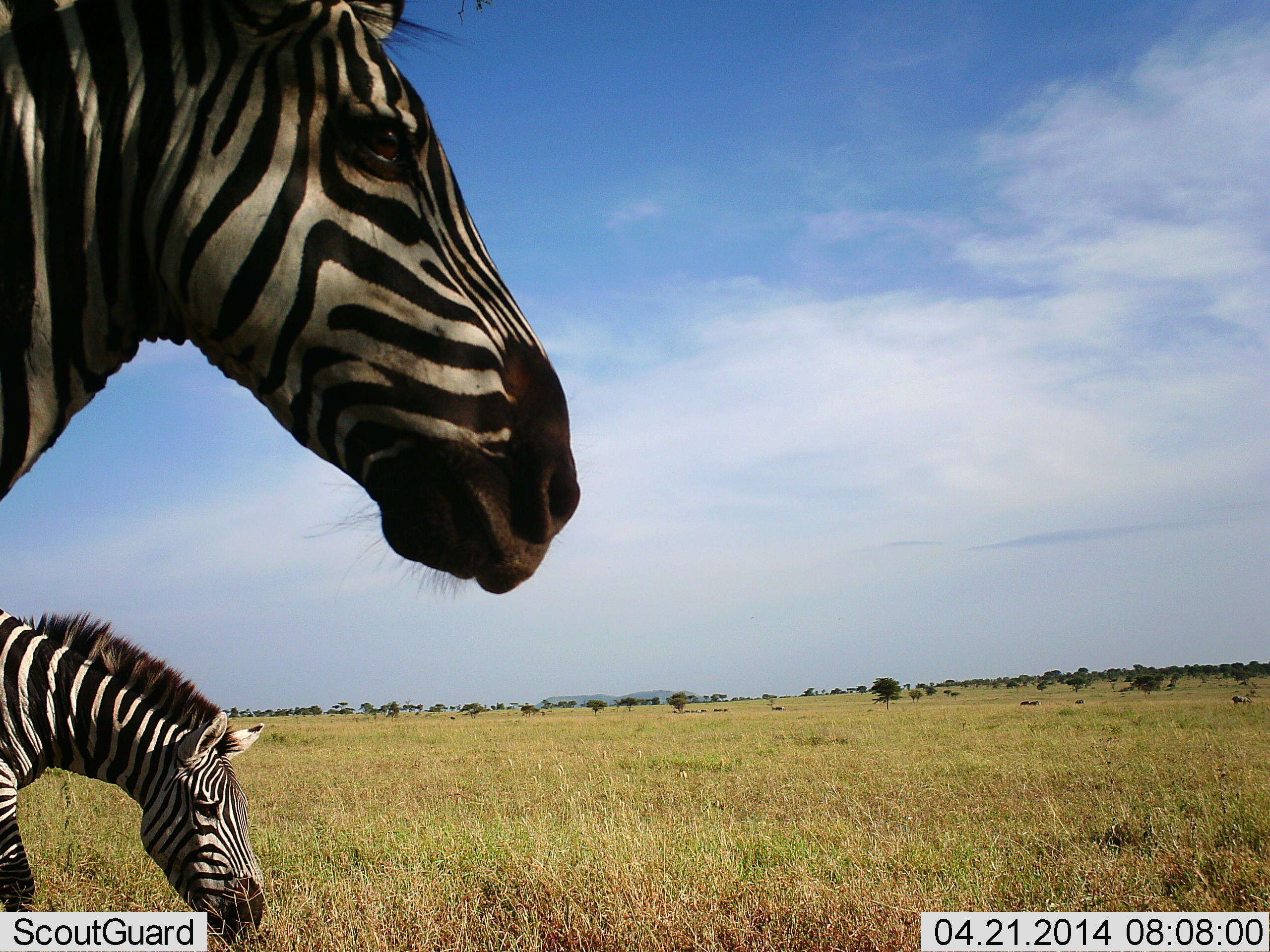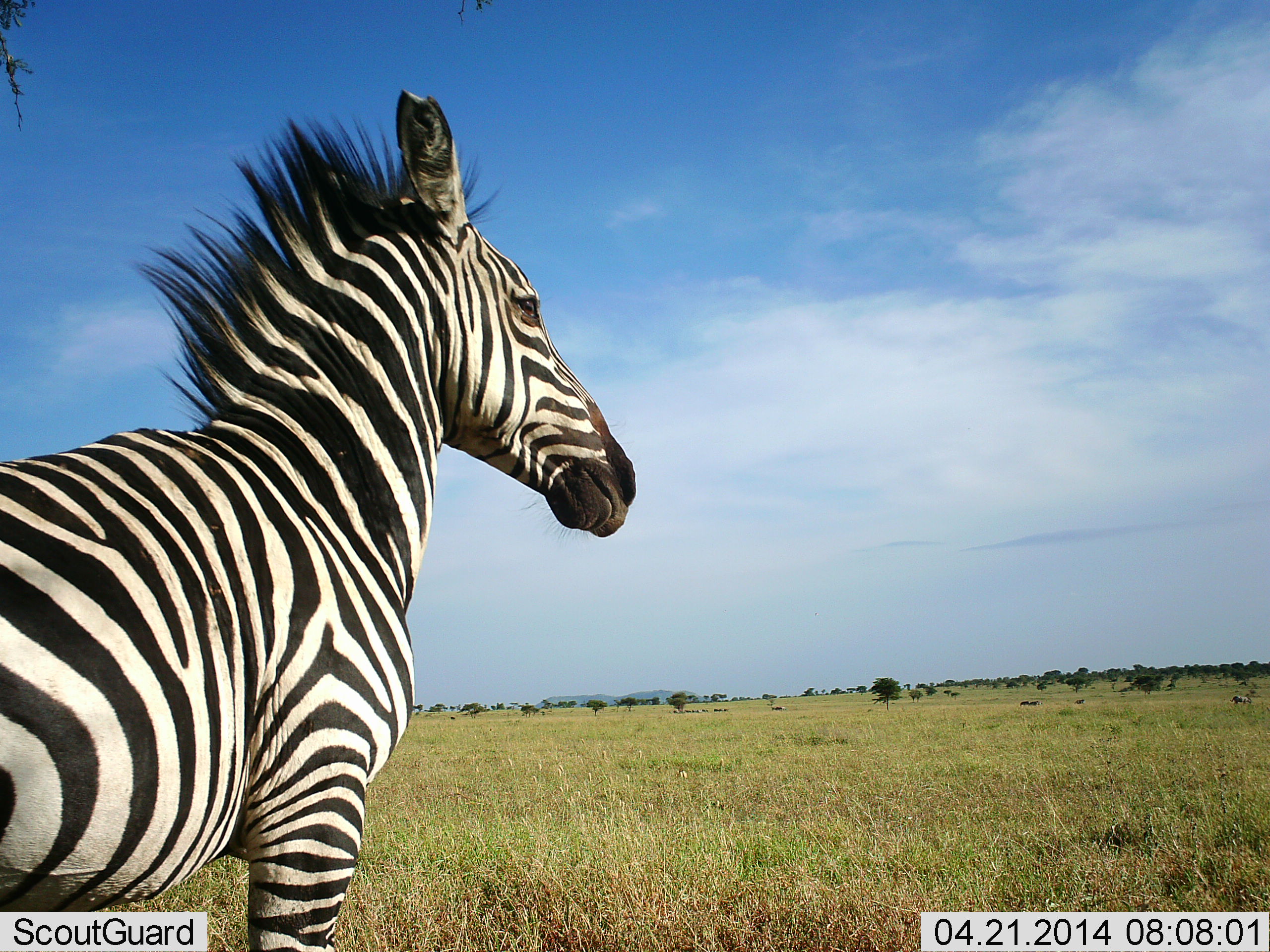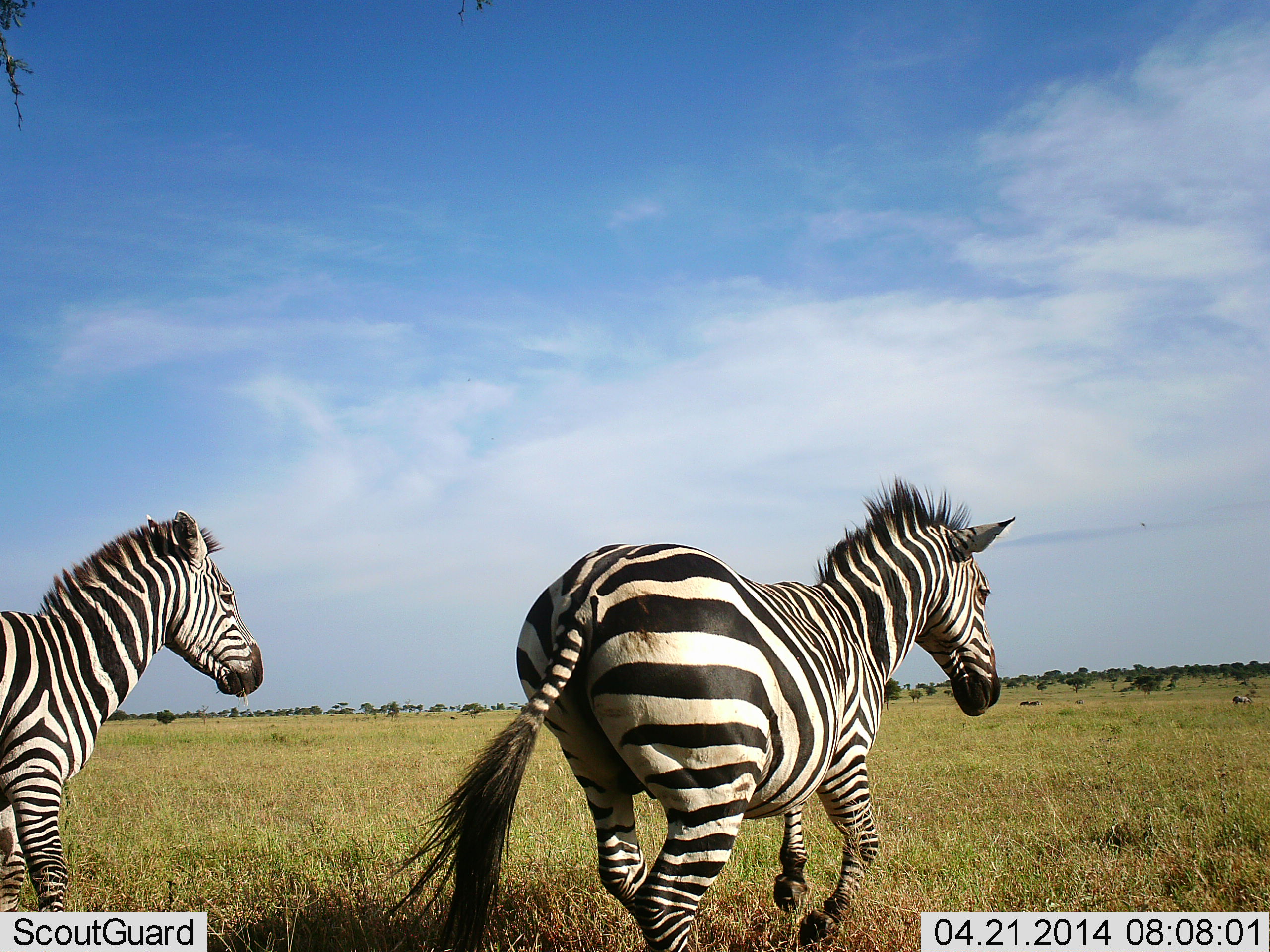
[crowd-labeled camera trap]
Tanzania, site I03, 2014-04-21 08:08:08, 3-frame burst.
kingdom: Animalia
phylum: Chordata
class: Mammalia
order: Perissodactyla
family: Equidae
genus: Equus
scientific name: Equus quagga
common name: plains zebra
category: zebra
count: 2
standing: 18%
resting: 0%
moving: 82%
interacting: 0%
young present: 0%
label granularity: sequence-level